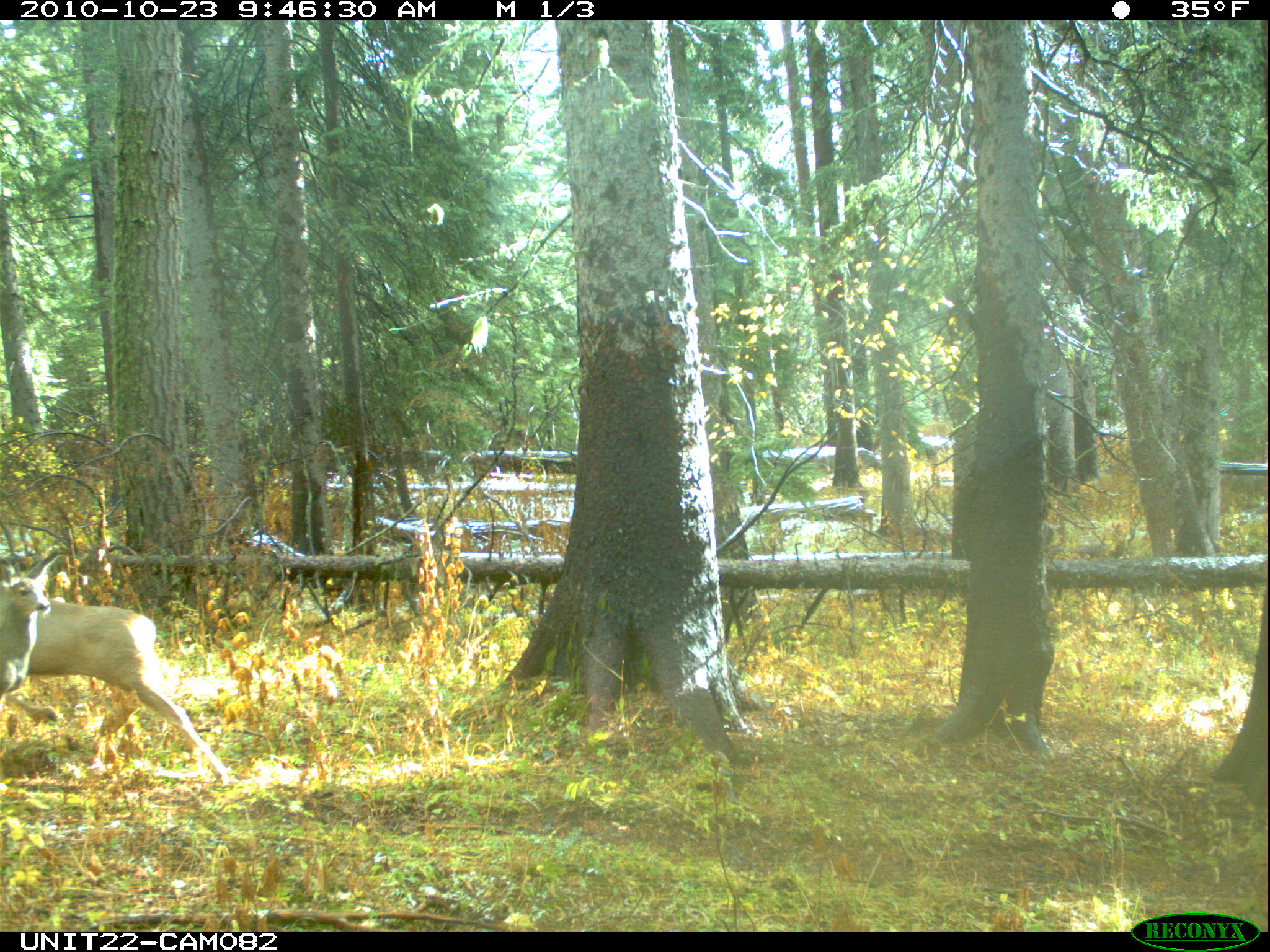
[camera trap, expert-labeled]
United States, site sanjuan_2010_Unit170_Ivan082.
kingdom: Animalia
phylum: Chordata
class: Mammalia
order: Artiodactyla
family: Cervidae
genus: Odocoileus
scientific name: Odocoileus hemionus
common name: mule deer